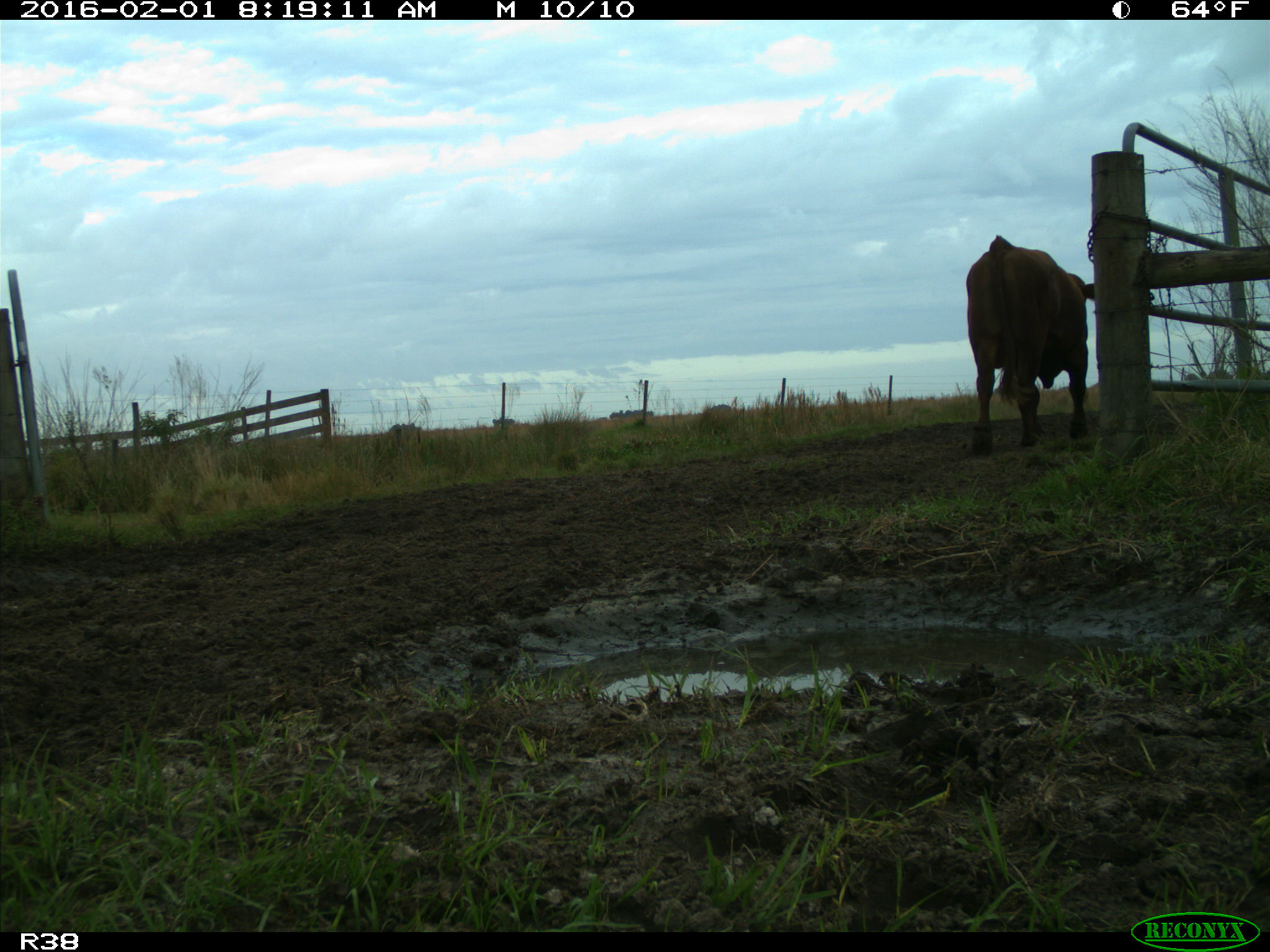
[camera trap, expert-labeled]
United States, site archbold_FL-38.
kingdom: Animalia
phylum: Chordata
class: Mammalia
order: Artiodactyla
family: Bovidae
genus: Bos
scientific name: Bos taurus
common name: domestic cow